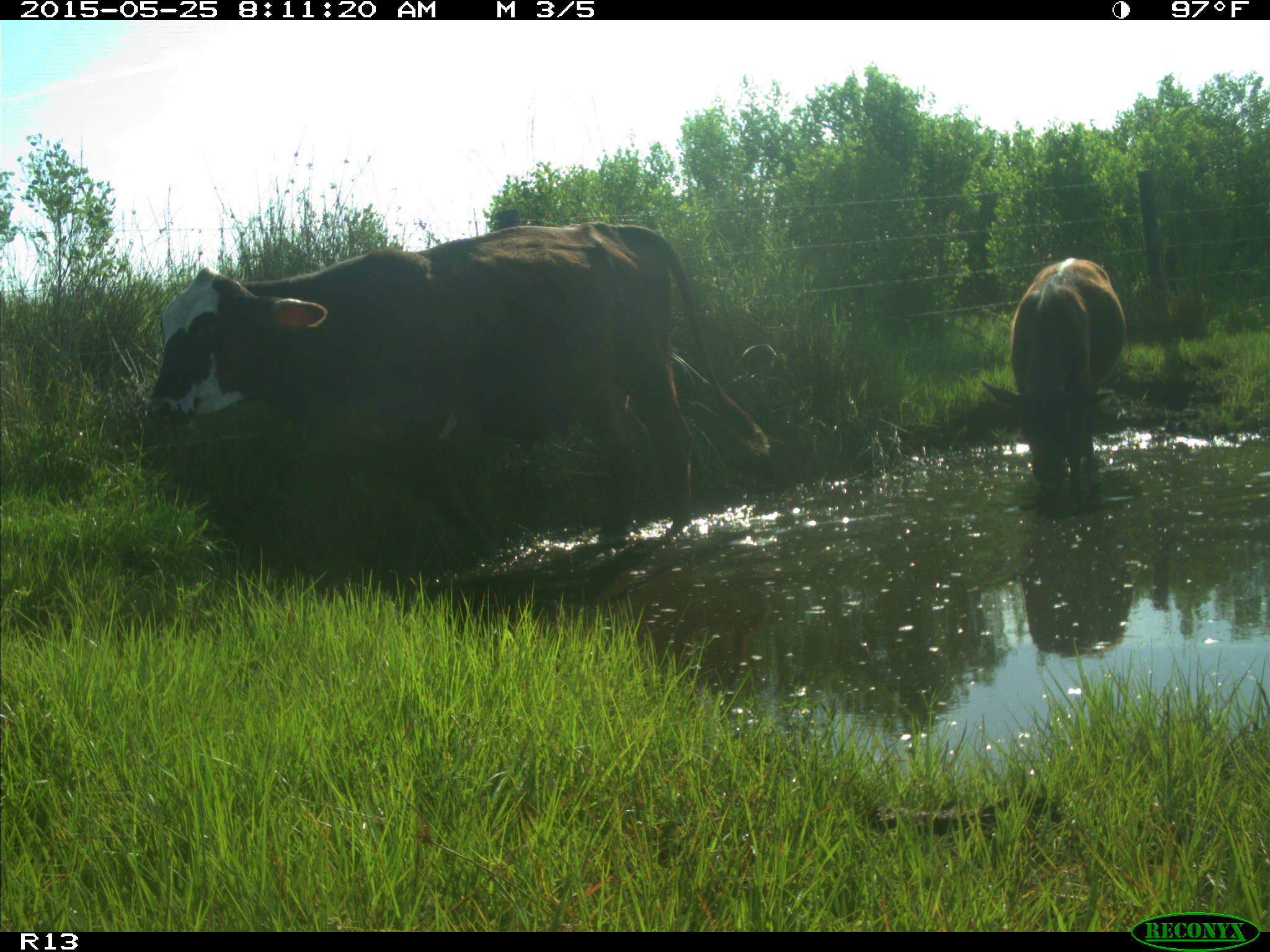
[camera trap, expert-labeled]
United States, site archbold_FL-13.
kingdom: Animalia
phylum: Chordata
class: Mammalia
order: Artiodactyla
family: Bovidae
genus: Bos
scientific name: Bos taurus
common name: domestic cow